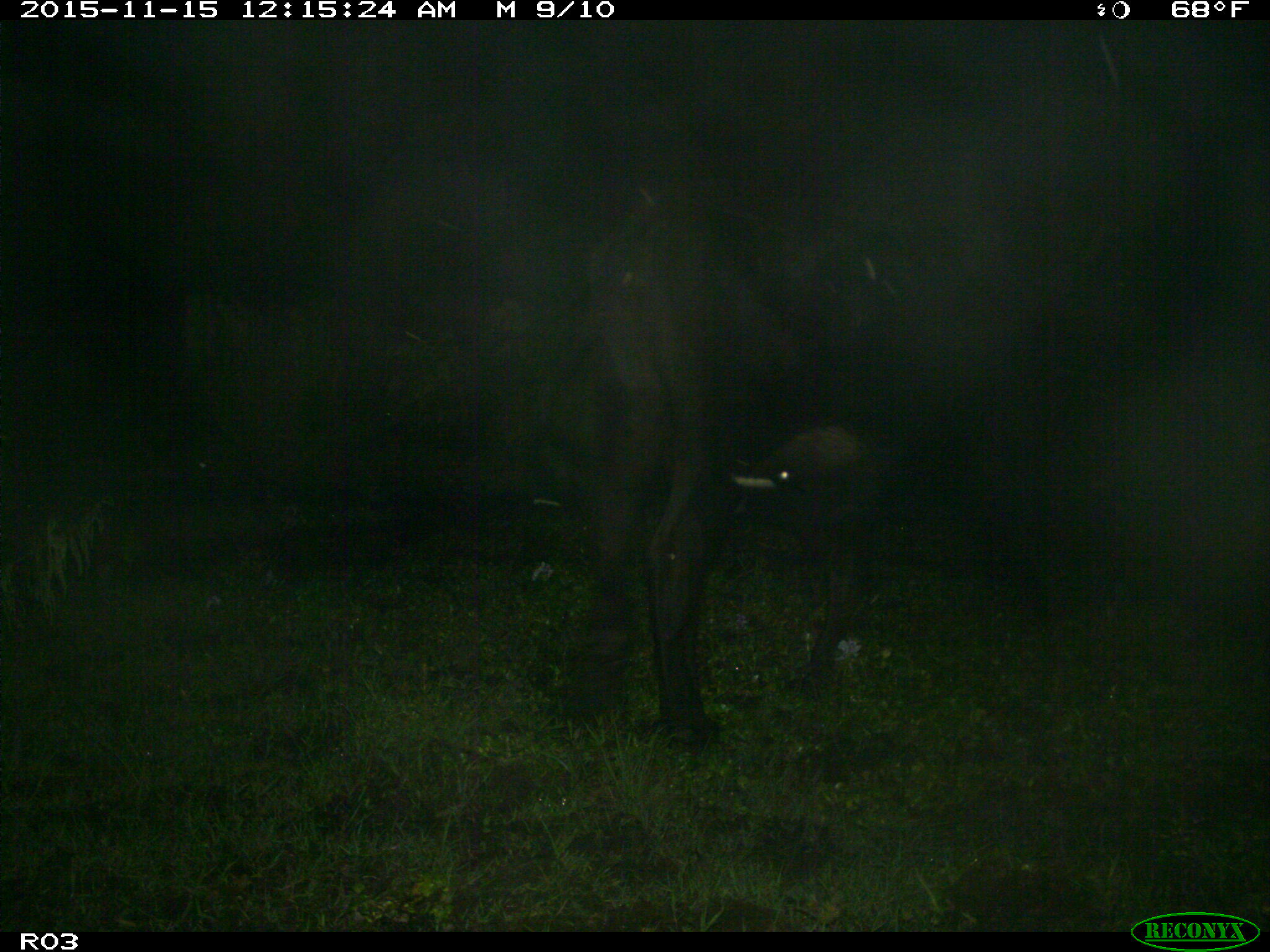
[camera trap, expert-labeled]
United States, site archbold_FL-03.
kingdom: Animalia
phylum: Chordata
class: Mammalia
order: Artiodactyla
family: Bovidae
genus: Bos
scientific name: Bos taurus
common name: domestic cow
Bos taurus (domestic cow).